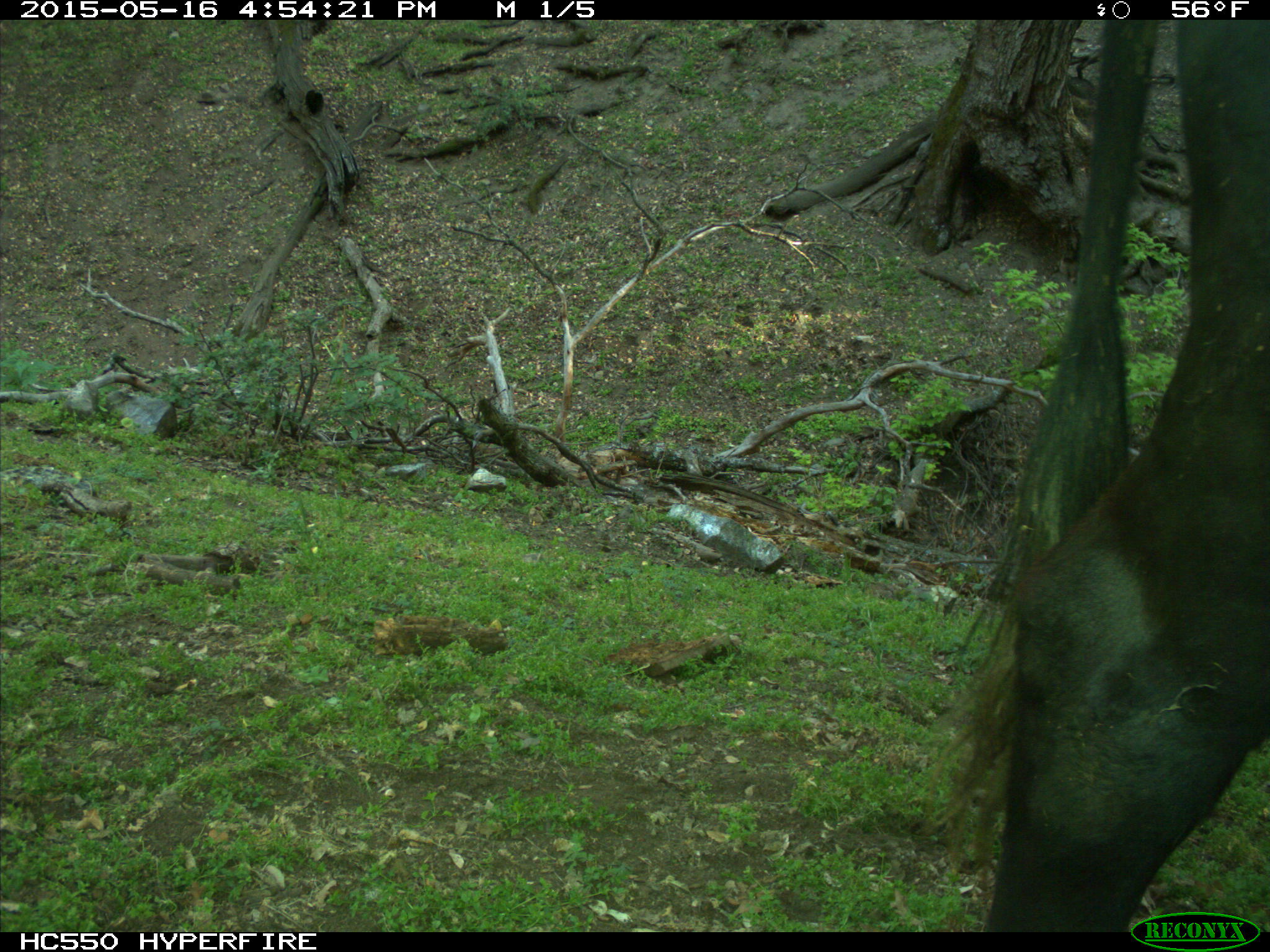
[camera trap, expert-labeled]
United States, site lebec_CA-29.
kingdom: Animalia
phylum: Chordata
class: Mammalia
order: Artiodactyla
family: Bovidae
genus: Bos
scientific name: Bos taurus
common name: domestic cow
Bos taurus (domestic cow).